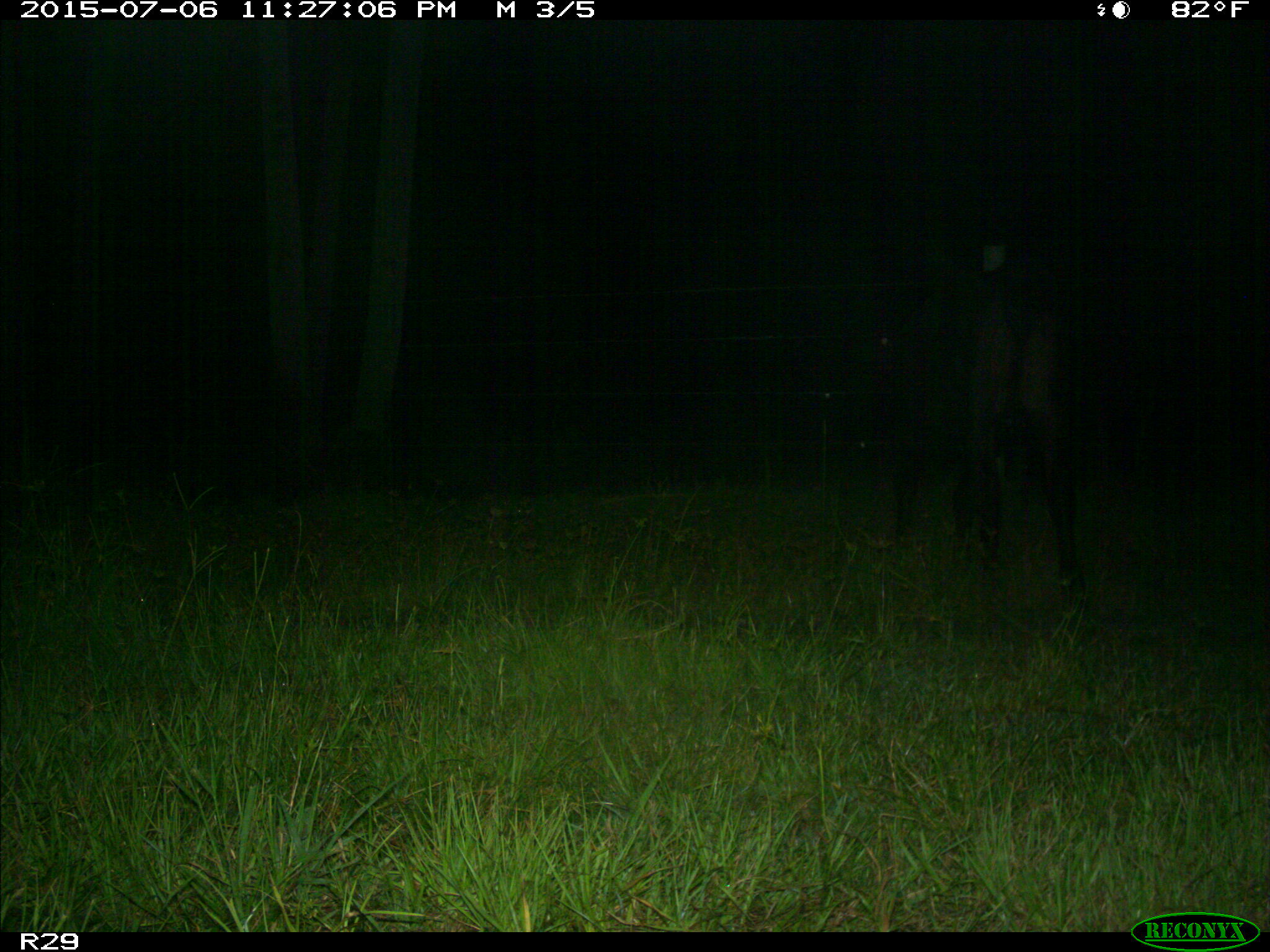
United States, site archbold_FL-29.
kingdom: Animalia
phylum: Chordata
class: Mammalia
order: Artiodactyla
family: Bovidae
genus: Bos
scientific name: Bos taurus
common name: domestic cow